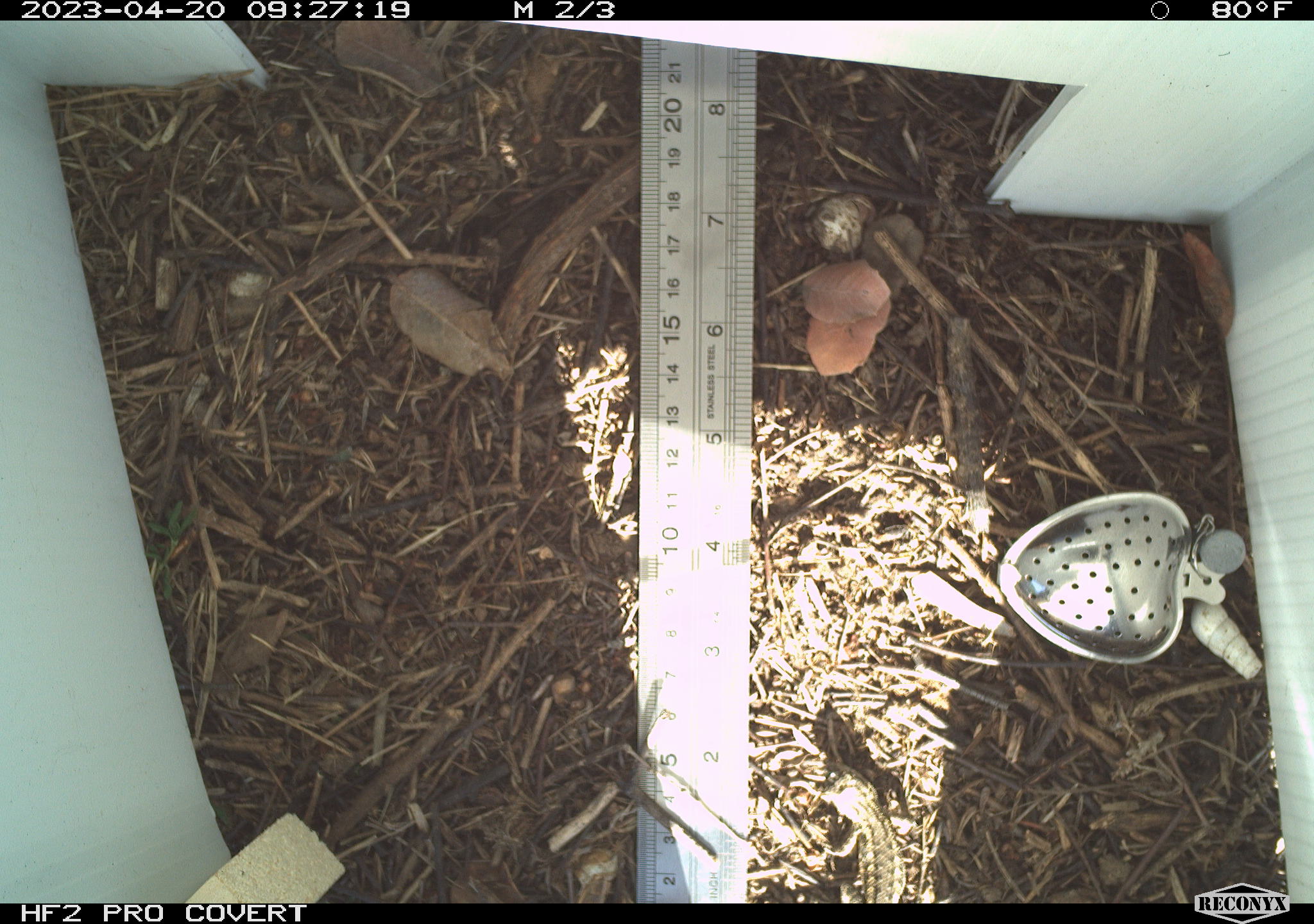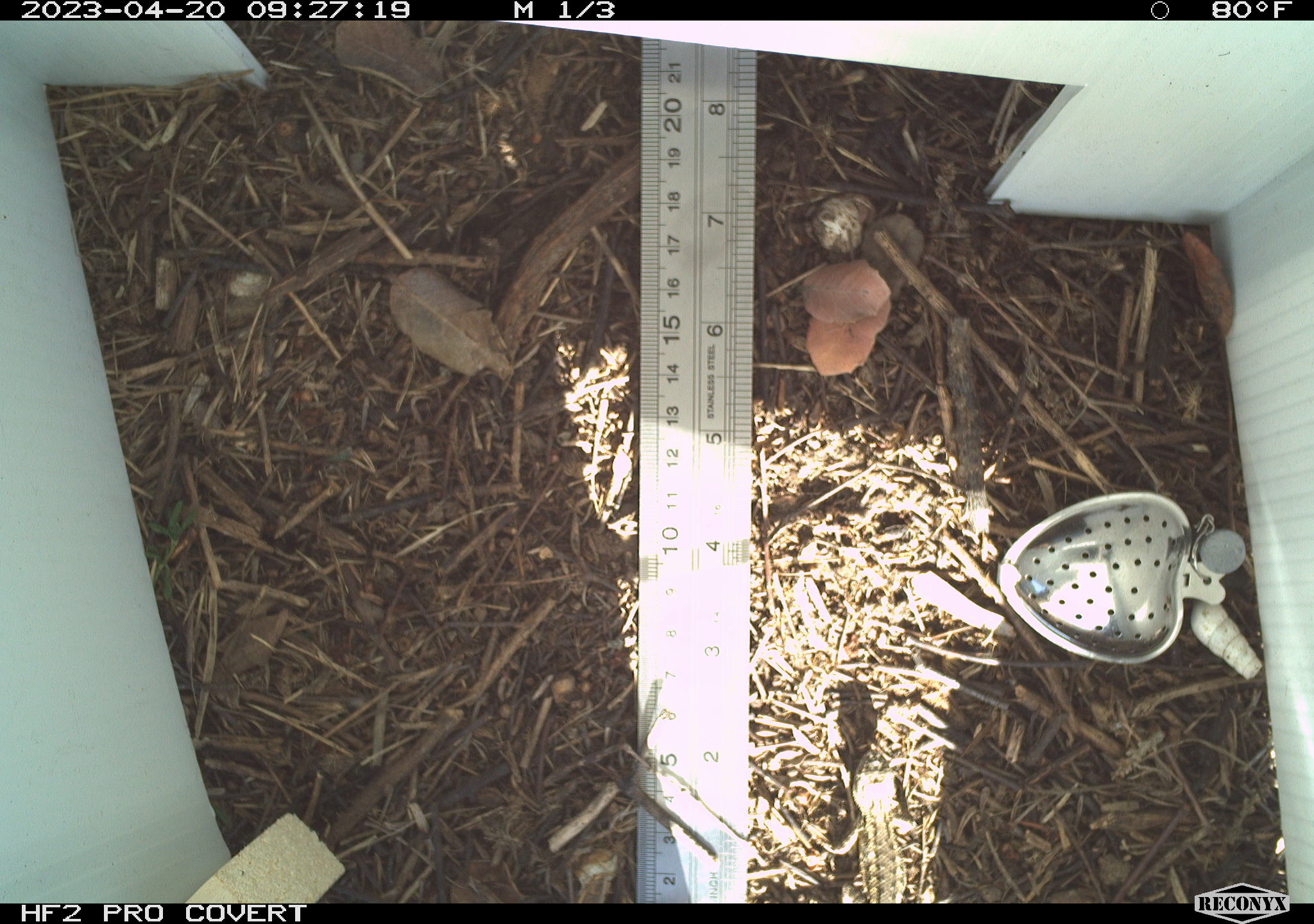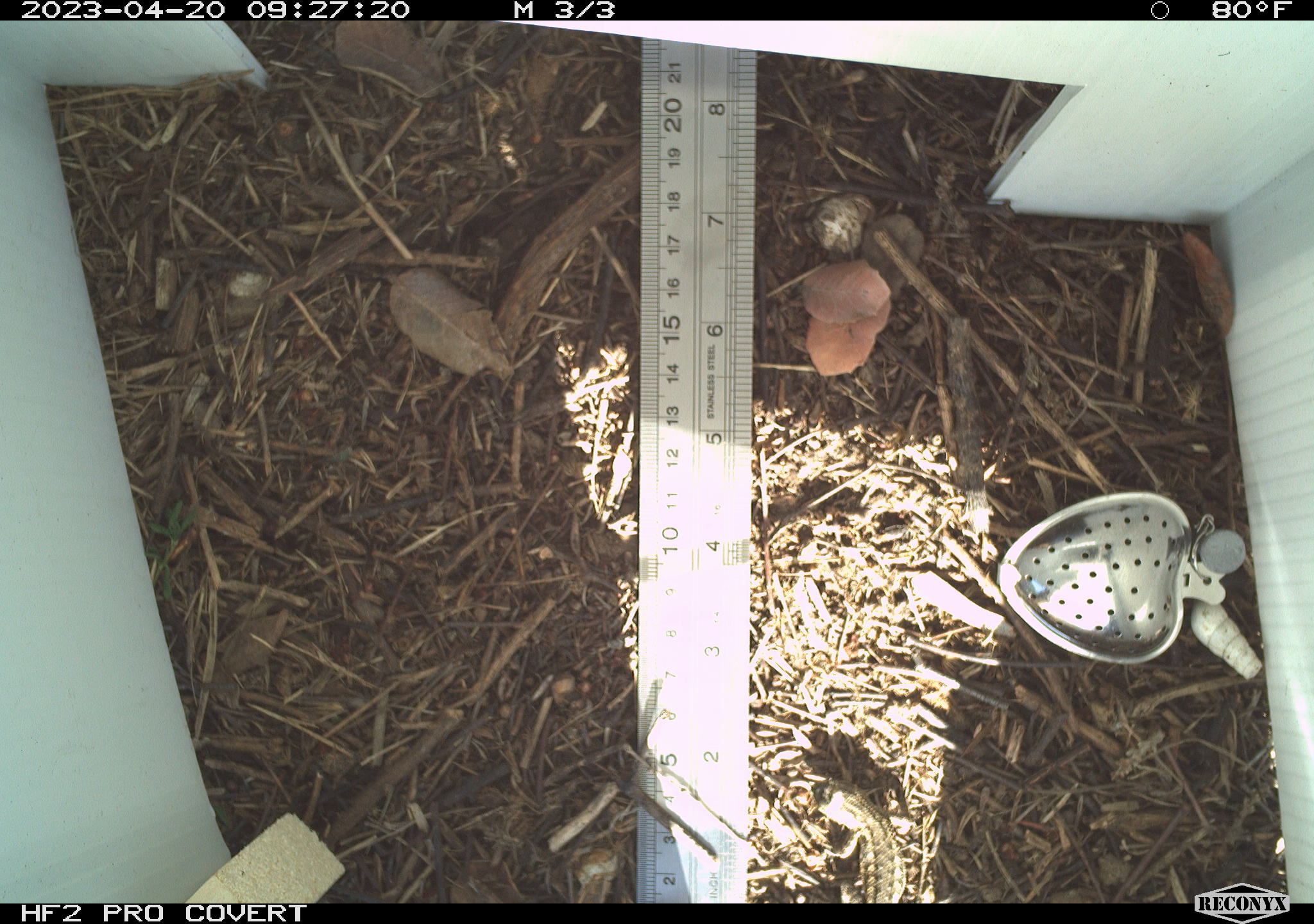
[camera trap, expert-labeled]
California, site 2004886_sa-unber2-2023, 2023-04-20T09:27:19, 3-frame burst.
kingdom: Animalia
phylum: Chordata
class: Reptilia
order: Squamata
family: Phrynosomatidae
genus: Sceloporus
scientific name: Sceloporus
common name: spiny lizards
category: sceloporus species